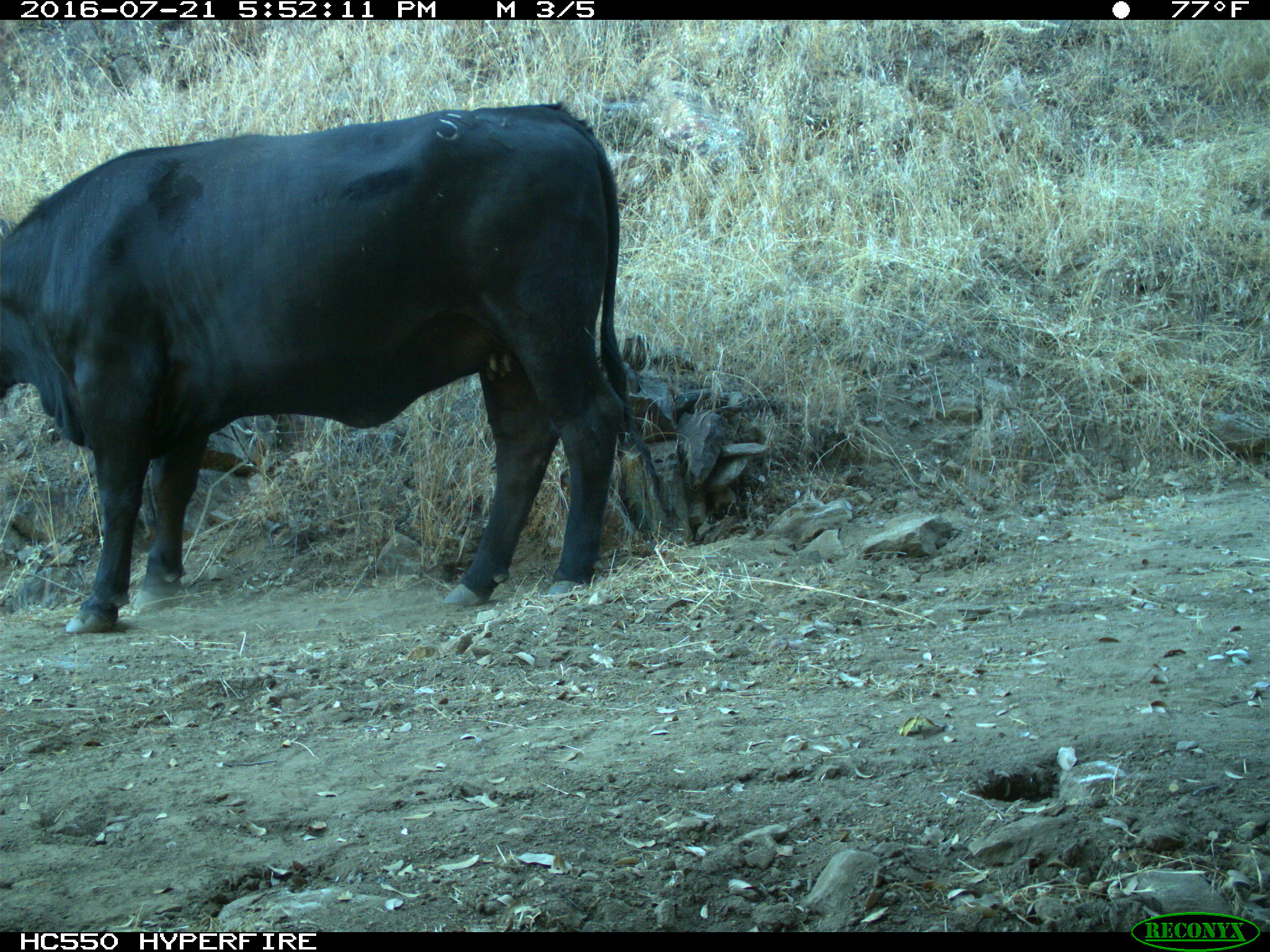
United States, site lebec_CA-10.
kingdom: Animalia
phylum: Chordata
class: Mammalia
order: Artiodactyla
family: Bovidae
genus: Bos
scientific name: Bos taurus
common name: domestic cow